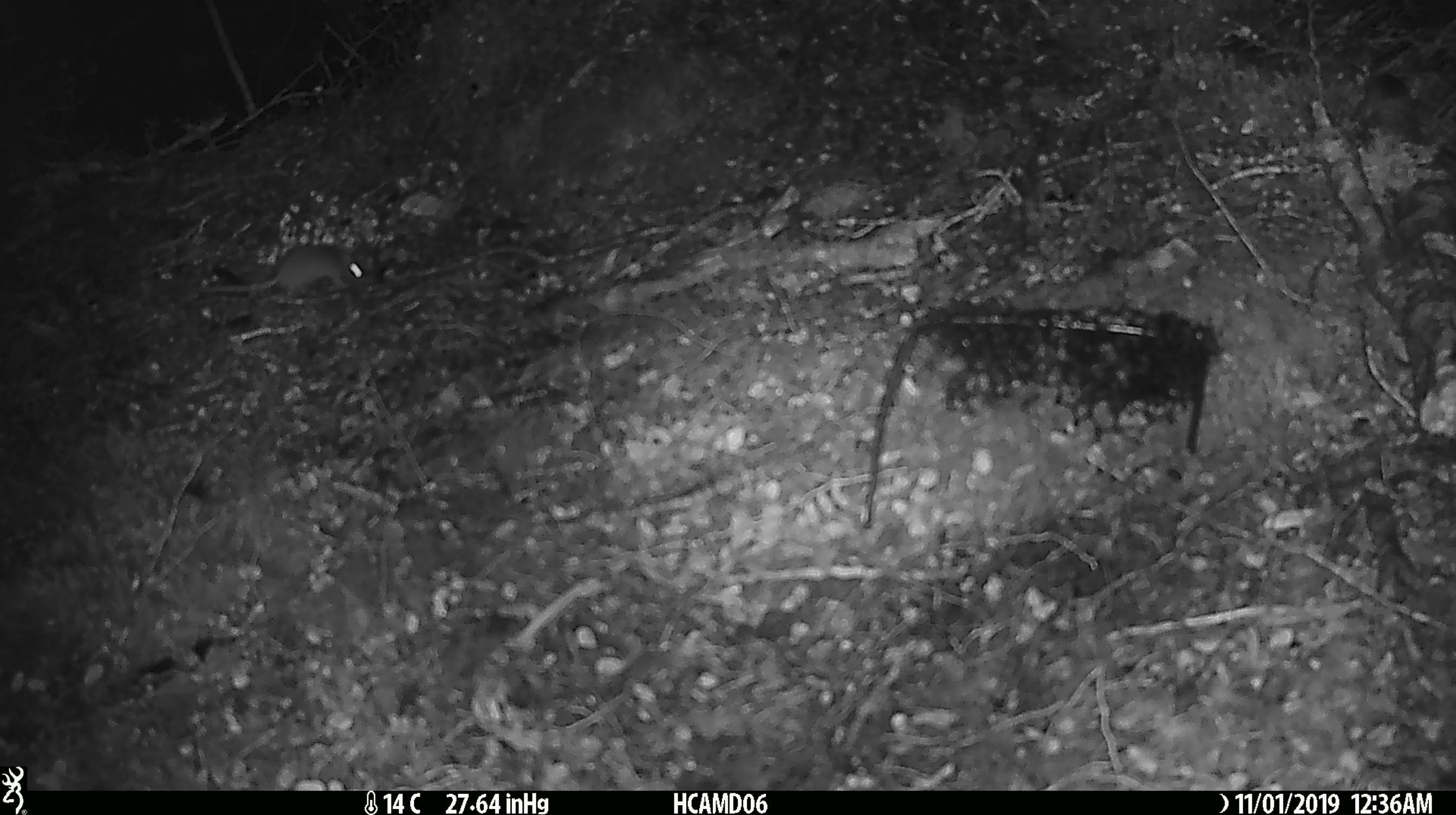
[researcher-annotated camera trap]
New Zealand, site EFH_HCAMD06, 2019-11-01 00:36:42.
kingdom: Animalia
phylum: Chordata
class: Mammalia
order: Rodentia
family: Muridae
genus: Mus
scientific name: Mus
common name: mouse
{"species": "mouse (Mus)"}